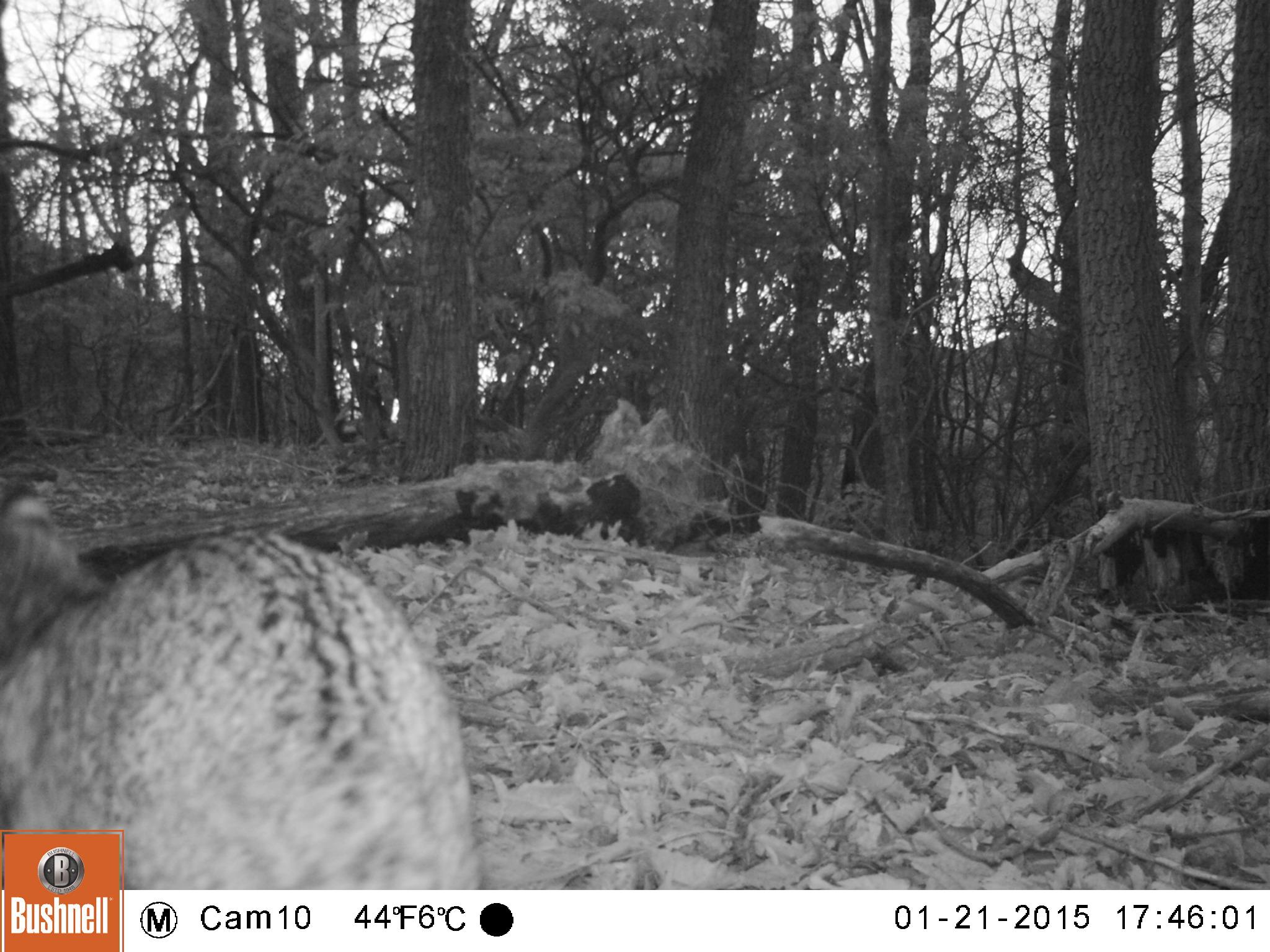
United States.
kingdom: Animalia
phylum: Chordata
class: Mammalia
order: Carnivora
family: Felidae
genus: Lynx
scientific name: Lynx rufus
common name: bobcat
Bobcat (Lynx rufus).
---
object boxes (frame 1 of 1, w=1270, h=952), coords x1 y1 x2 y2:
Bobcat: 0 492 491 902